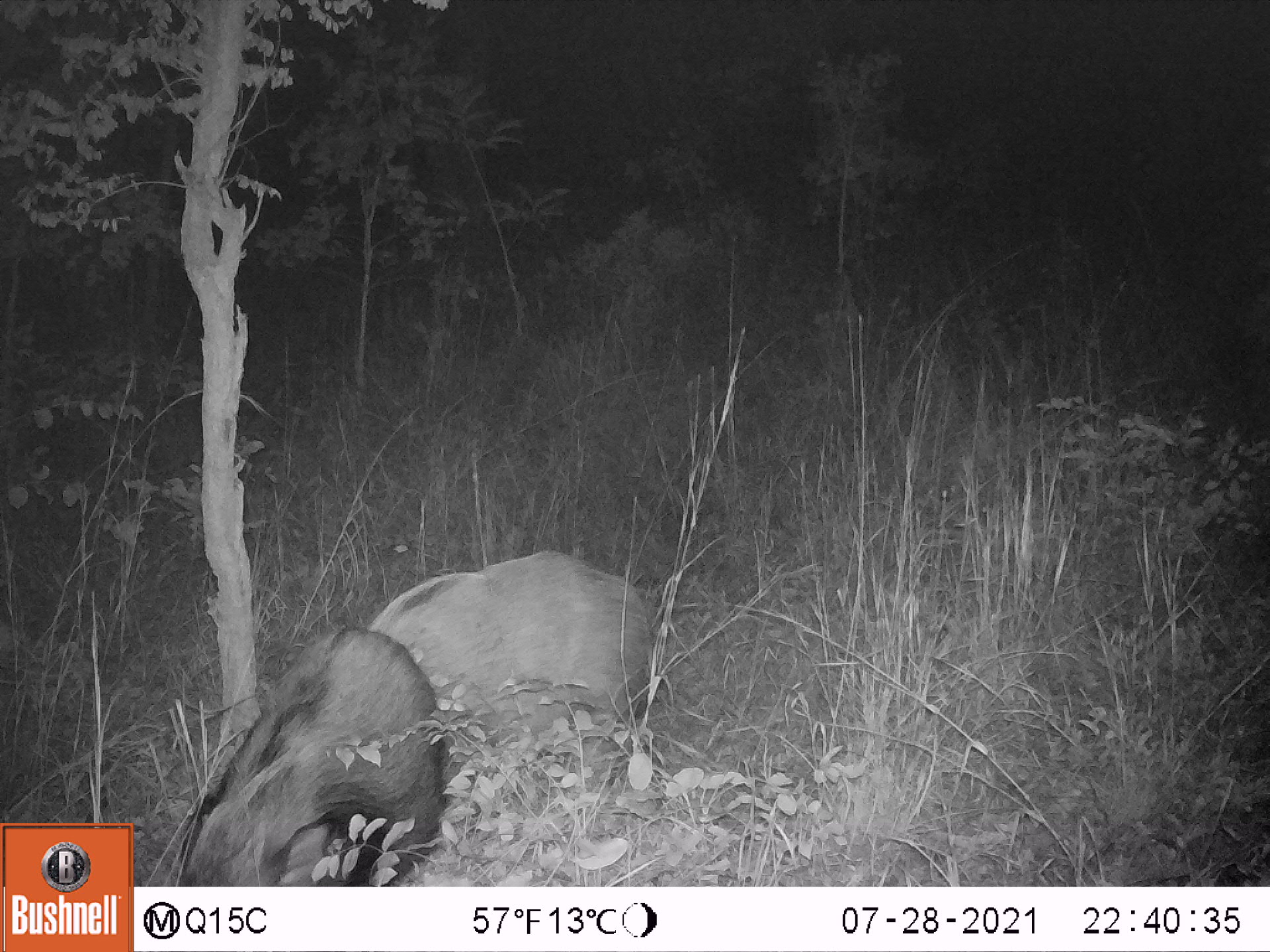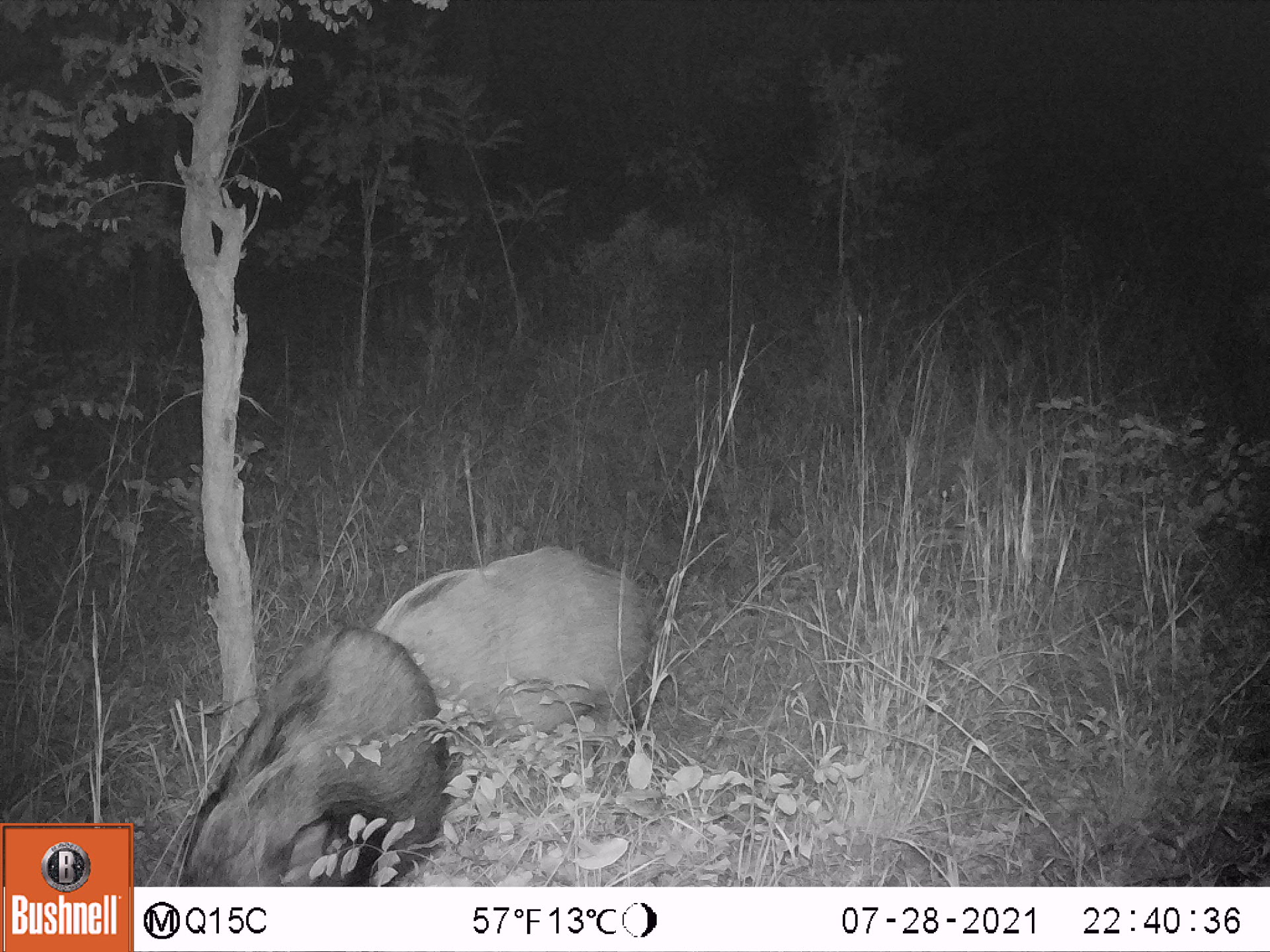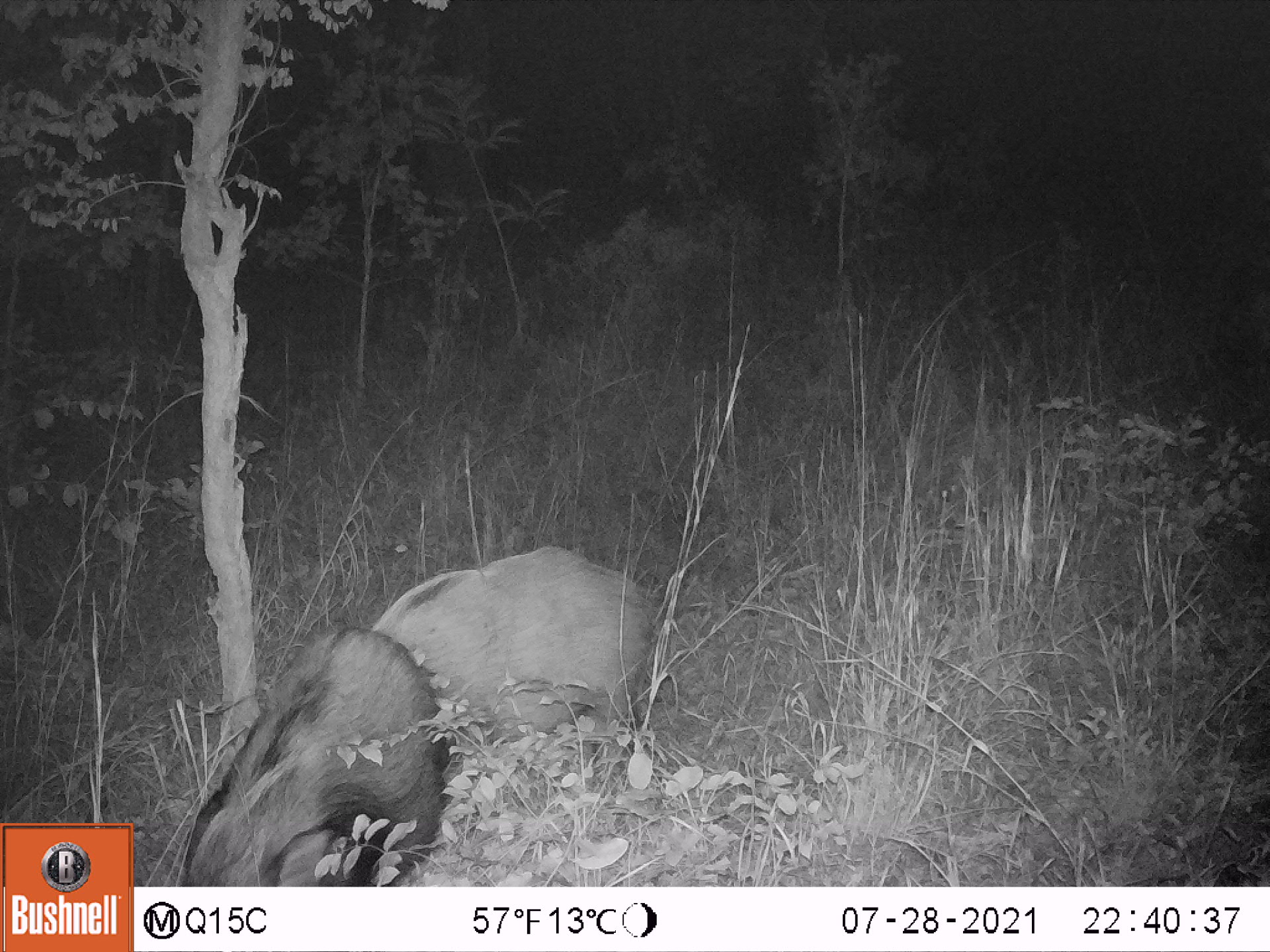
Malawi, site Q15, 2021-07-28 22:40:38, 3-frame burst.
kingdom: Animalia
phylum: Chordata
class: Mammalia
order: Artiodactyla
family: Suidae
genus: Potamochoerus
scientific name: Potamochoerus larvatus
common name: bushpig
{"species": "bushpig (Potamochoerus larvatus)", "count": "2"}